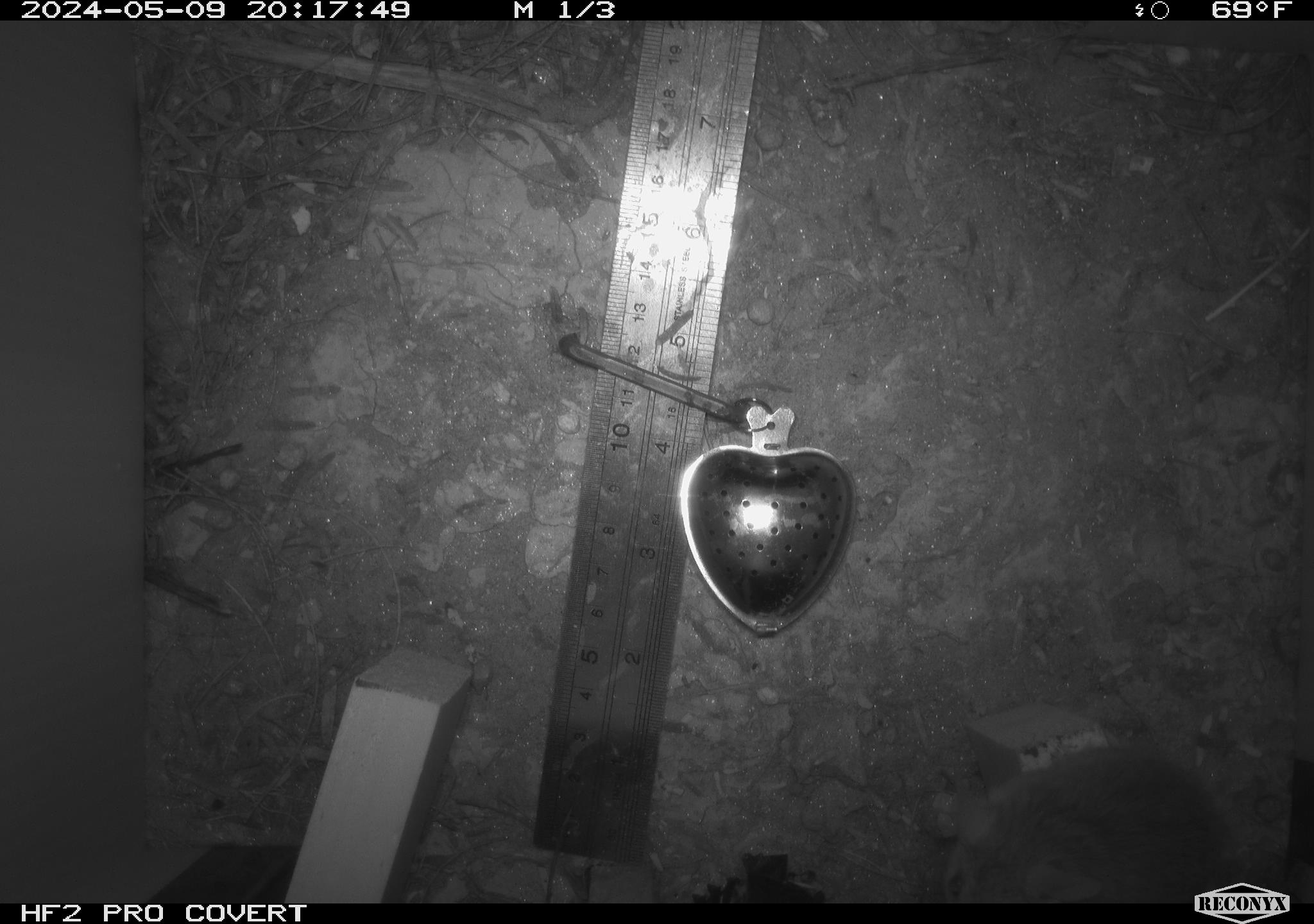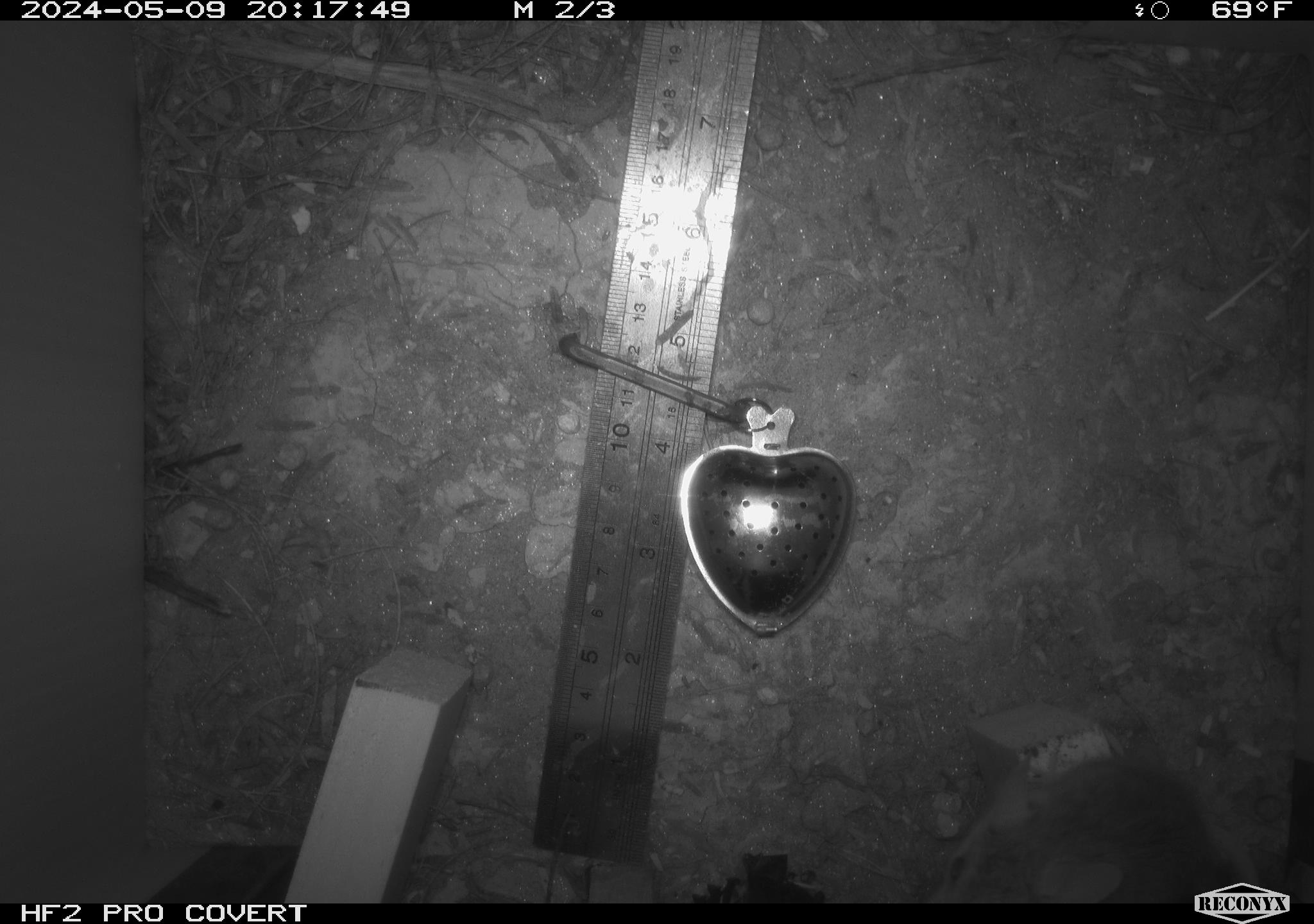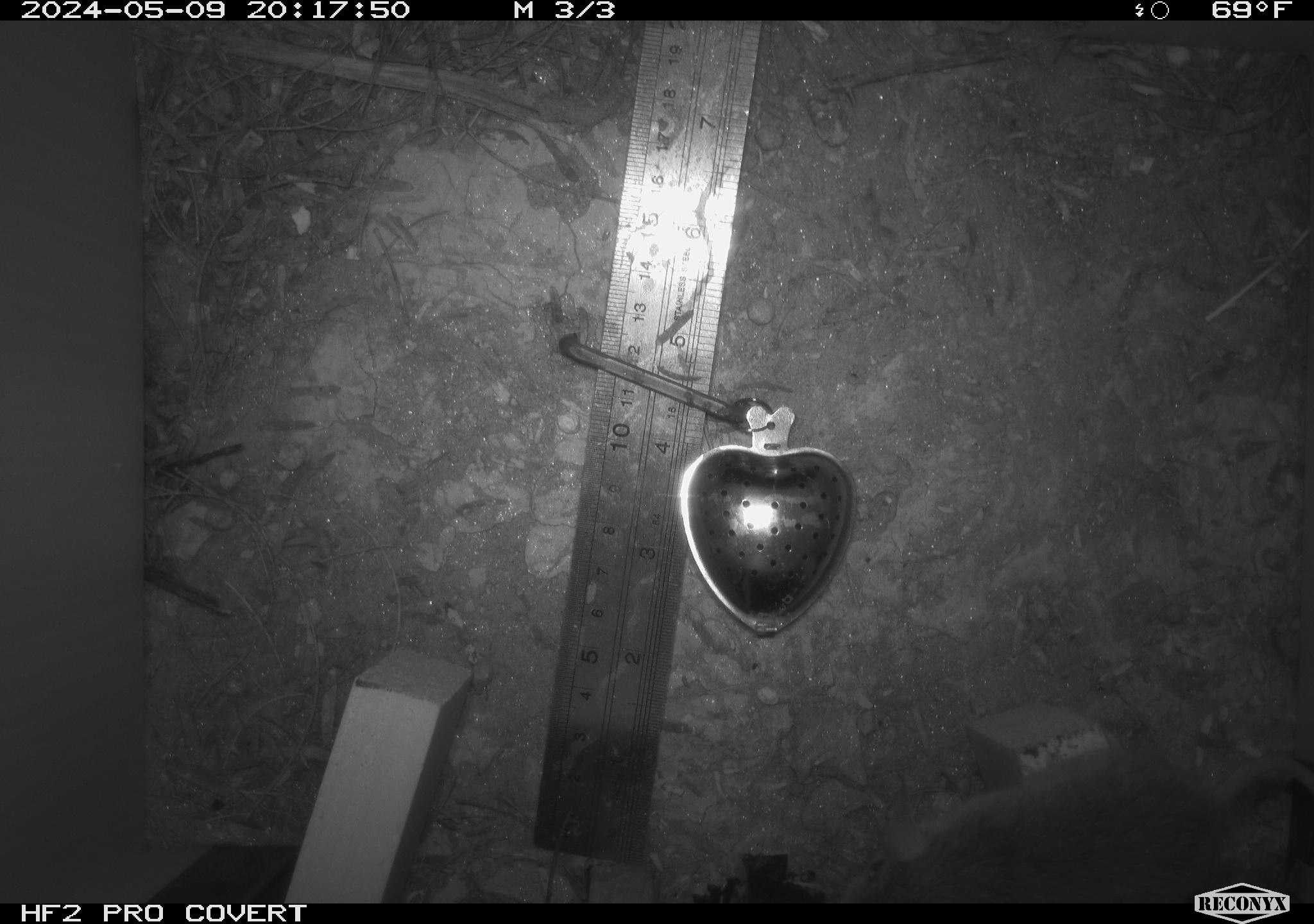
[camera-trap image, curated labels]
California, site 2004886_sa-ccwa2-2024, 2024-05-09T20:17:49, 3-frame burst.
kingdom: Animalia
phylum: Chordata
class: Mammalia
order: Rodentia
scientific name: Rodentia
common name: mouse species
Mouse species (Rodentia).